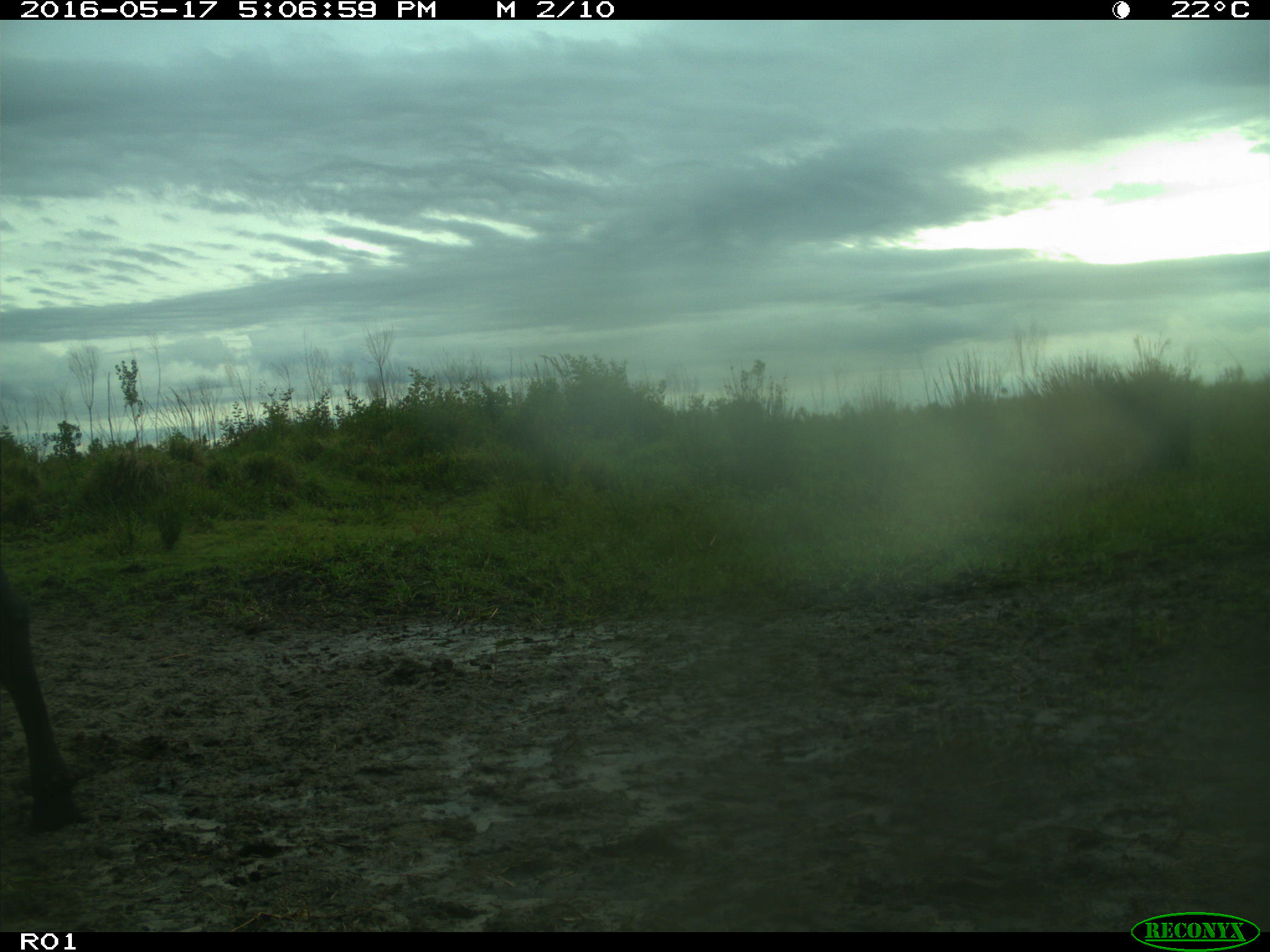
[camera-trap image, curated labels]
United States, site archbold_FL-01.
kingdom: Animalia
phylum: Chordata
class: Mammalia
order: Artiodactyla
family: Bovidae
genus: Bos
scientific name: Bos taurus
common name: domestic cow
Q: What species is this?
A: Bos taurus (domestic cow).